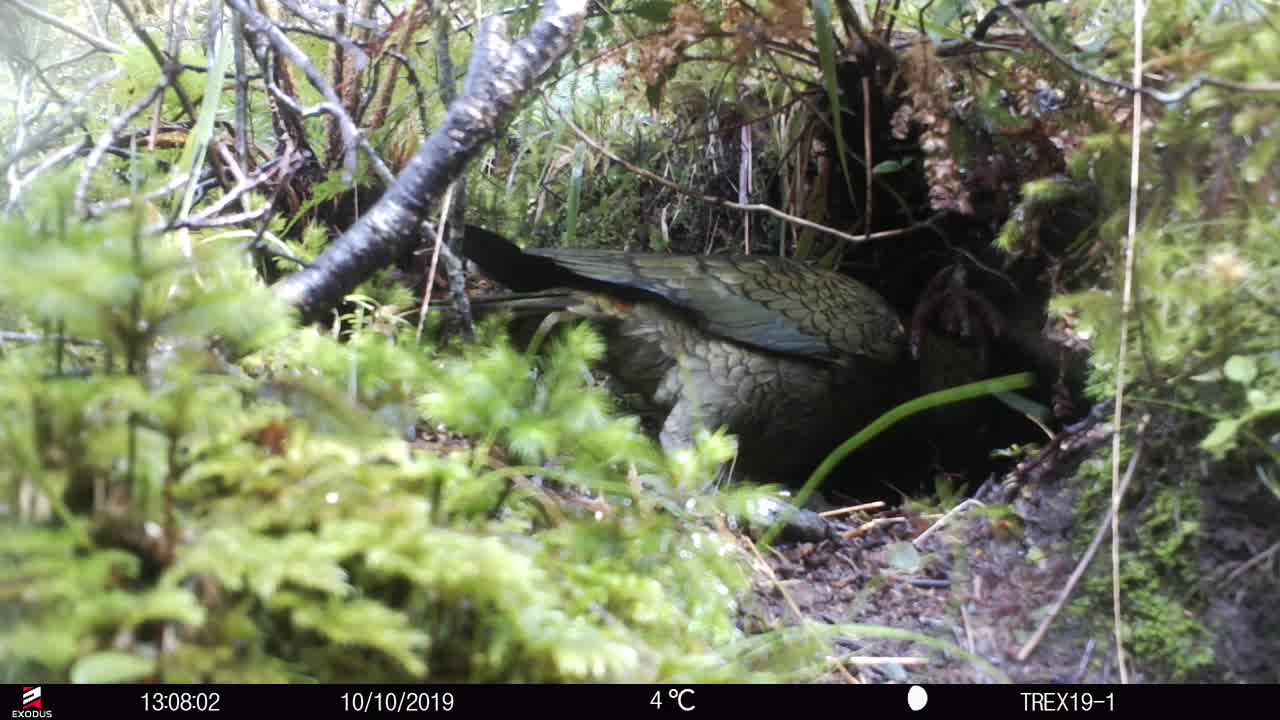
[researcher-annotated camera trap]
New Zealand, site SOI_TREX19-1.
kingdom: Animalia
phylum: Chordata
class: Aves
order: Psittaciformes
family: Strigopidae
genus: Nestor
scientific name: Nestor notabilis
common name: kea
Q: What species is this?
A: Kea (Nestor notabilis).